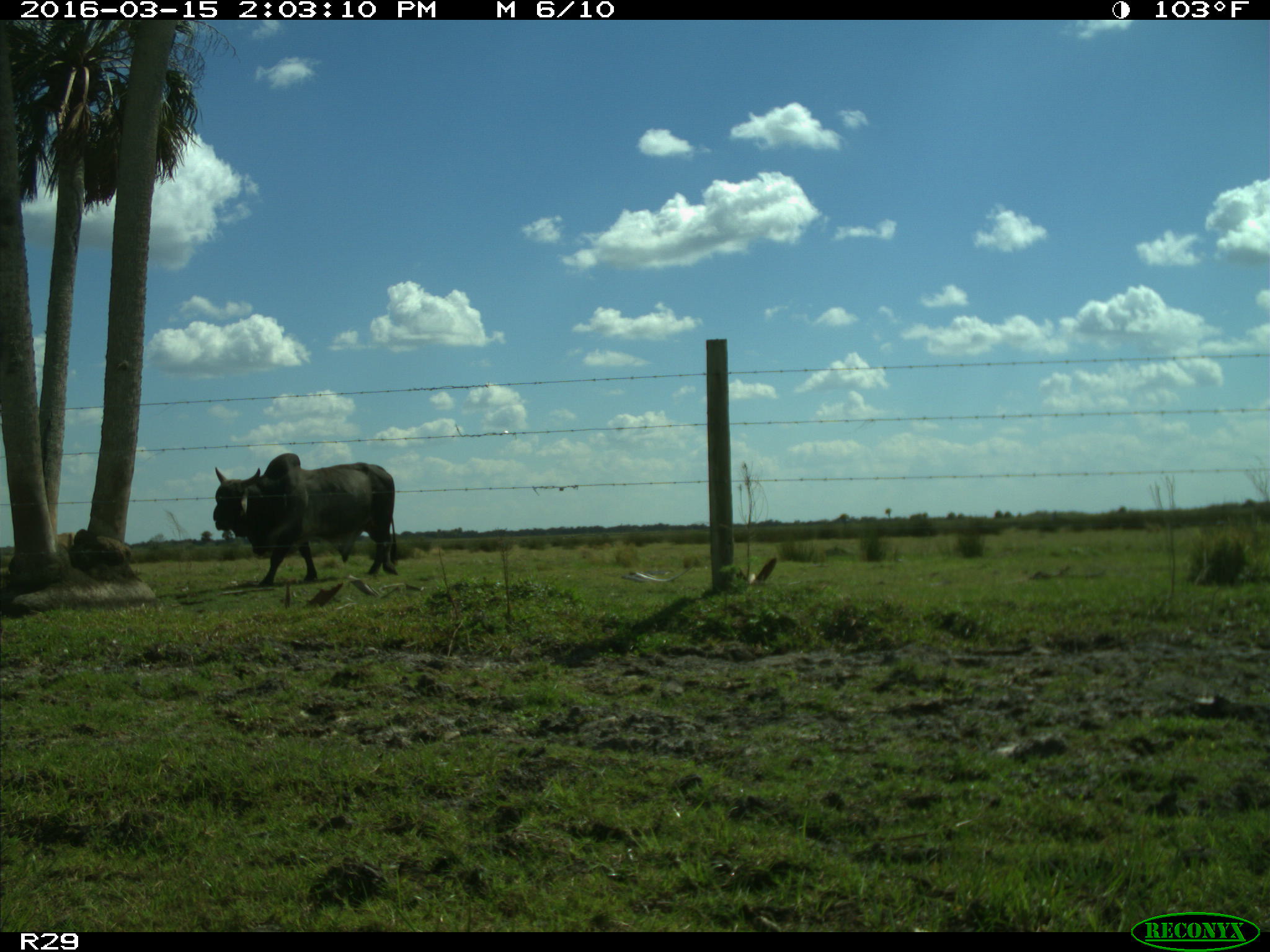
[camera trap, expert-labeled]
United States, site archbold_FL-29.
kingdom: Animalia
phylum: Chordata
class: Mammalia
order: Artiodactyla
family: Bovidae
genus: Bos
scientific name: Bos taurus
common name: domestic cow